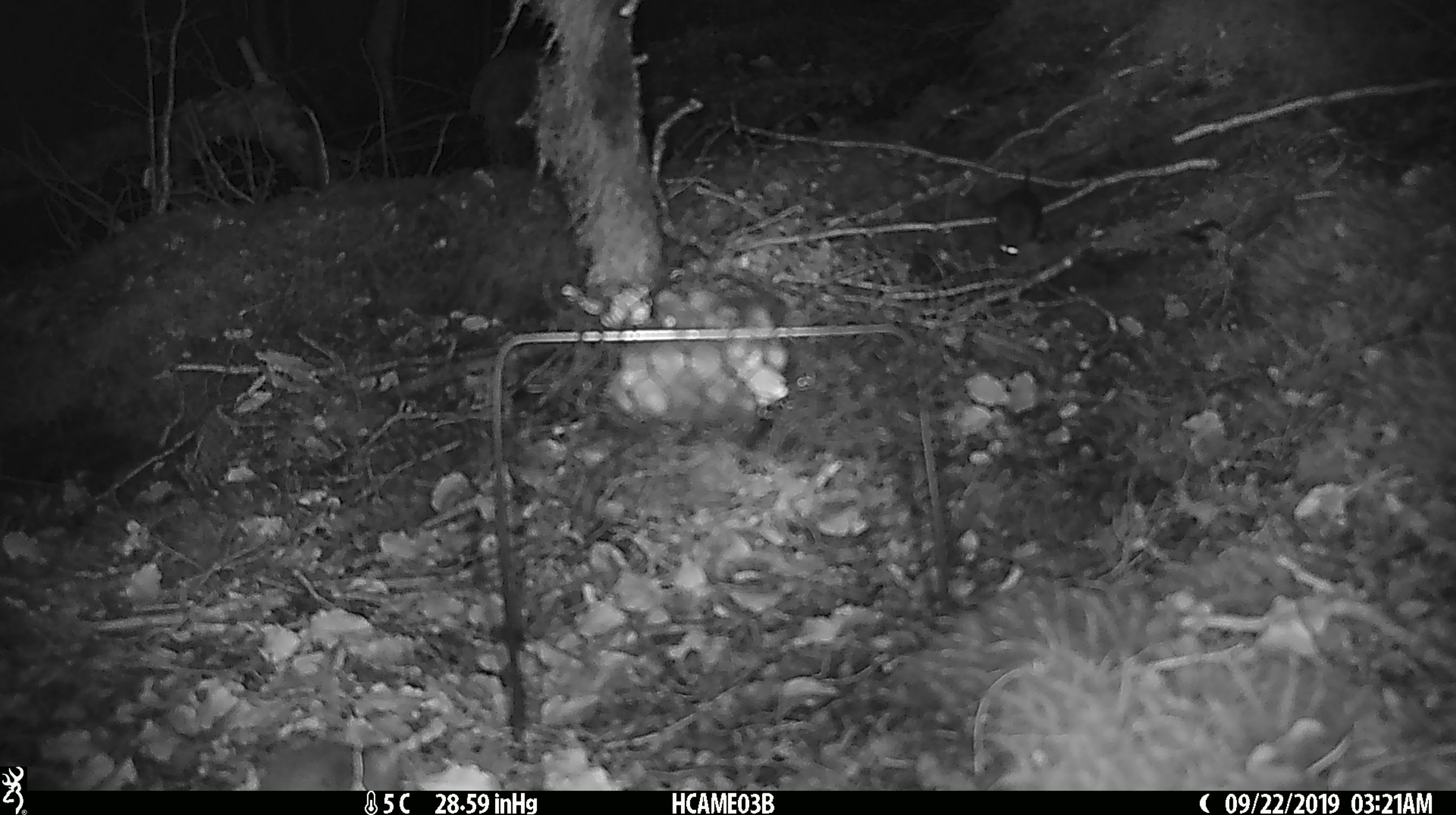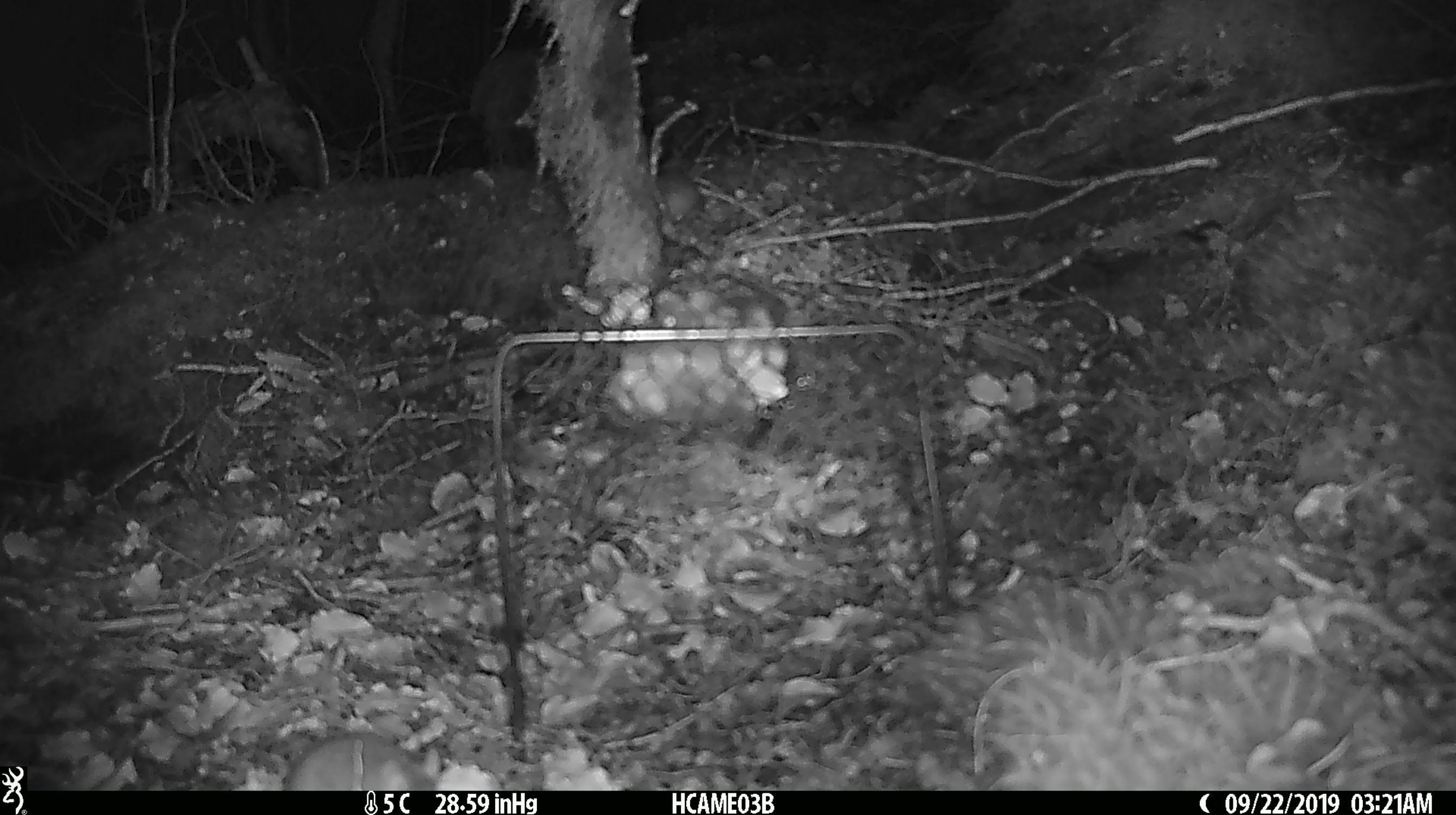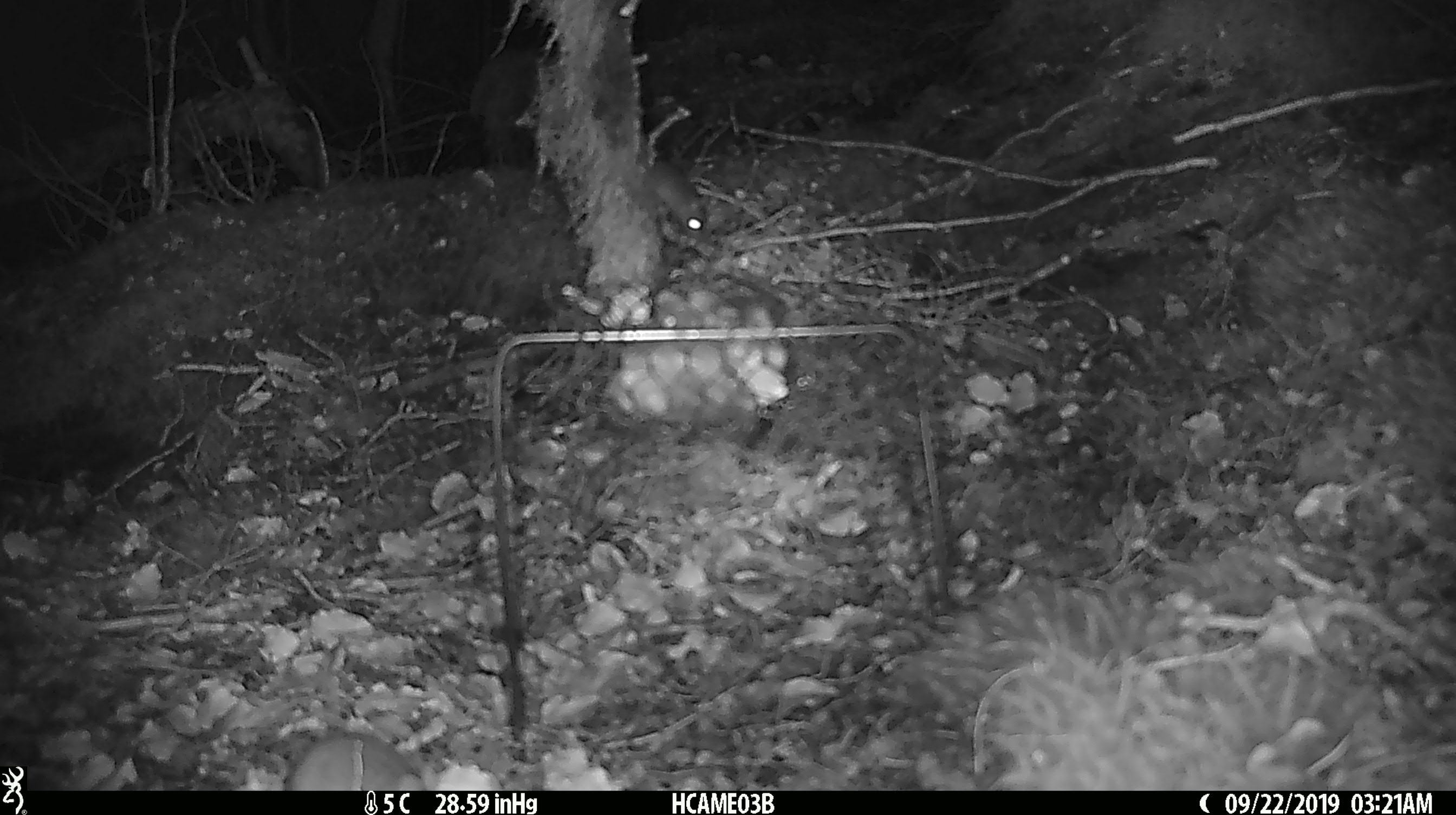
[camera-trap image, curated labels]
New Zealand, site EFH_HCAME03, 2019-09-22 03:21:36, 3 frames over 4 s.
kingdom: Animalia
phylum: Chordata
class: Mammalia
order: Rodentia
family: Muridae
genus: Mus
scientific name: Mus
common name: mouse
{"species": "mouse (Mus)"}